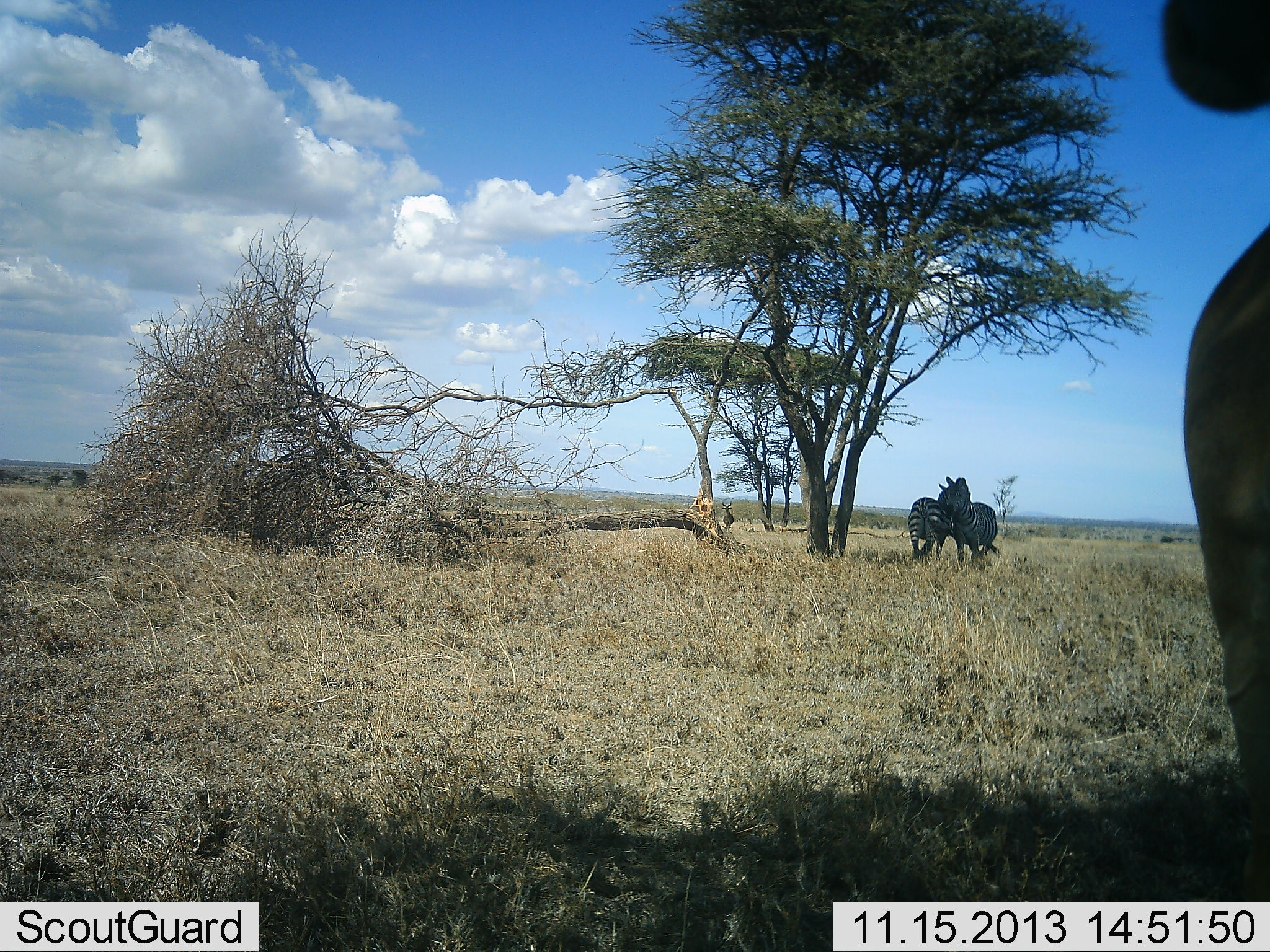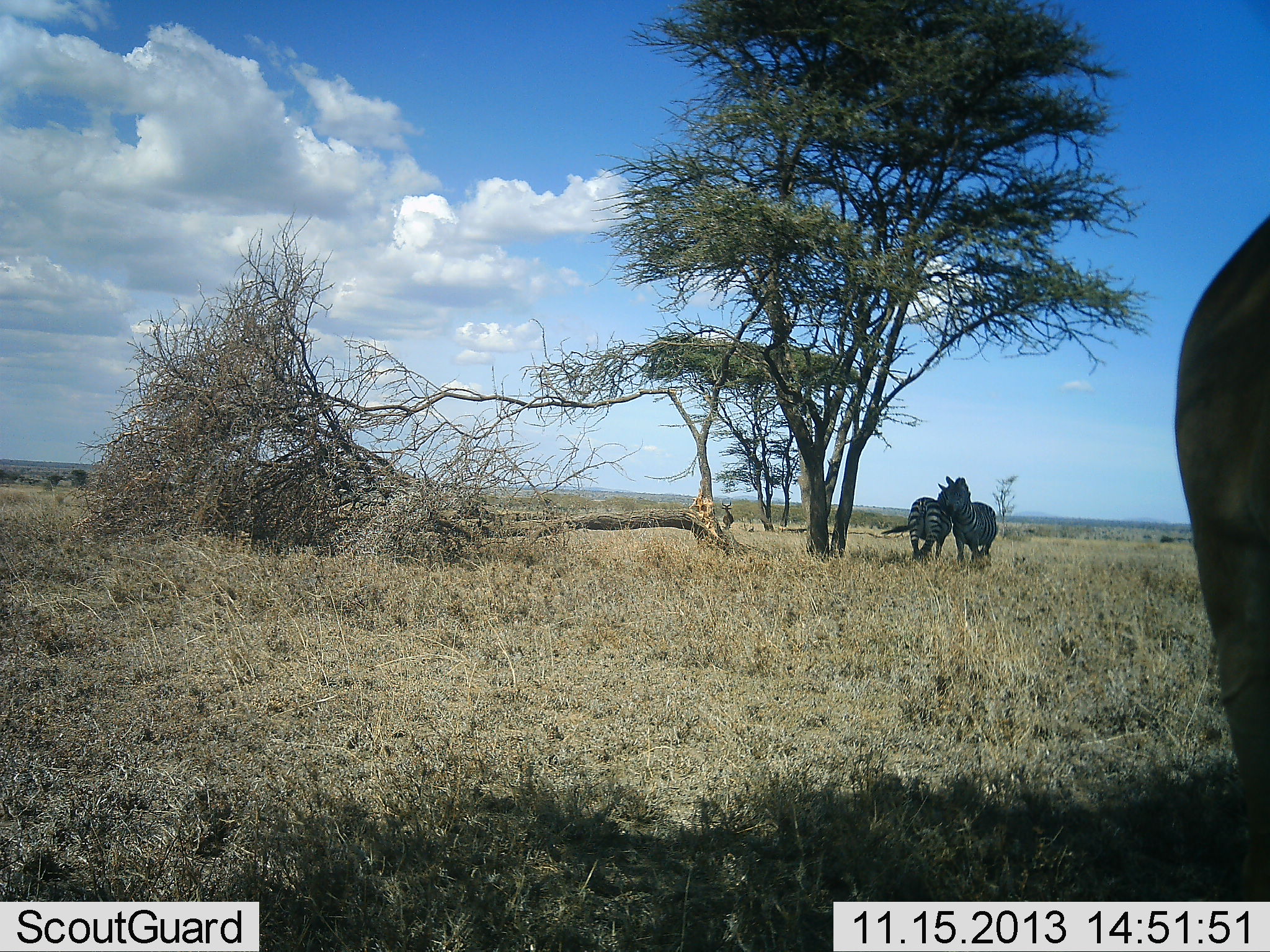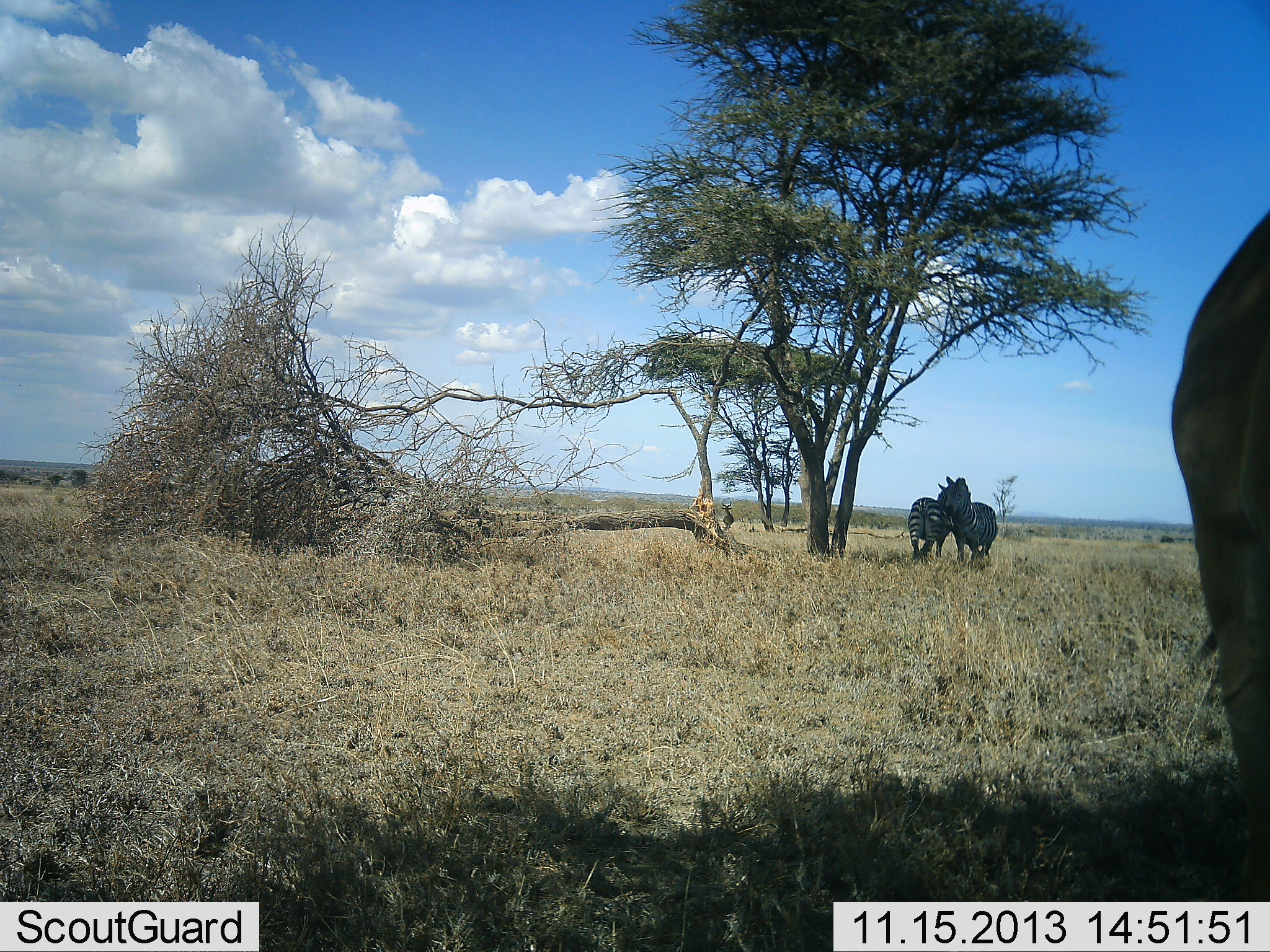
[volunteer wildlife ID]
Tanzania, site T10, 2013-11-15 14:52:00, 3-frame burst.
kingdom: Animalia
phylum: Chordata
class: Mammalia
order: Perissodactyla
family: Equidae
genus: Equus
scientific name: Equus quagga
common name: plains zebra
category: zebra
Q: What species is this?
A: Zebra (plains zebra) (Equus quagga).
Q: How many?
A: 2.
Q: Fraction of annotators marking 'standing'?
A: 80%.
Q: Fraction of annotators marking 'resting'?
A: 7%.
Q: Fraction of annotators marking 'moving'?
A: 0%.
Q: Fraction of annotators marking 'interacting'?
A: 60%.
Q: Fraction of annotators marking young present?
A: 0%.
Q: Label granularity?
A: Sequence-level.